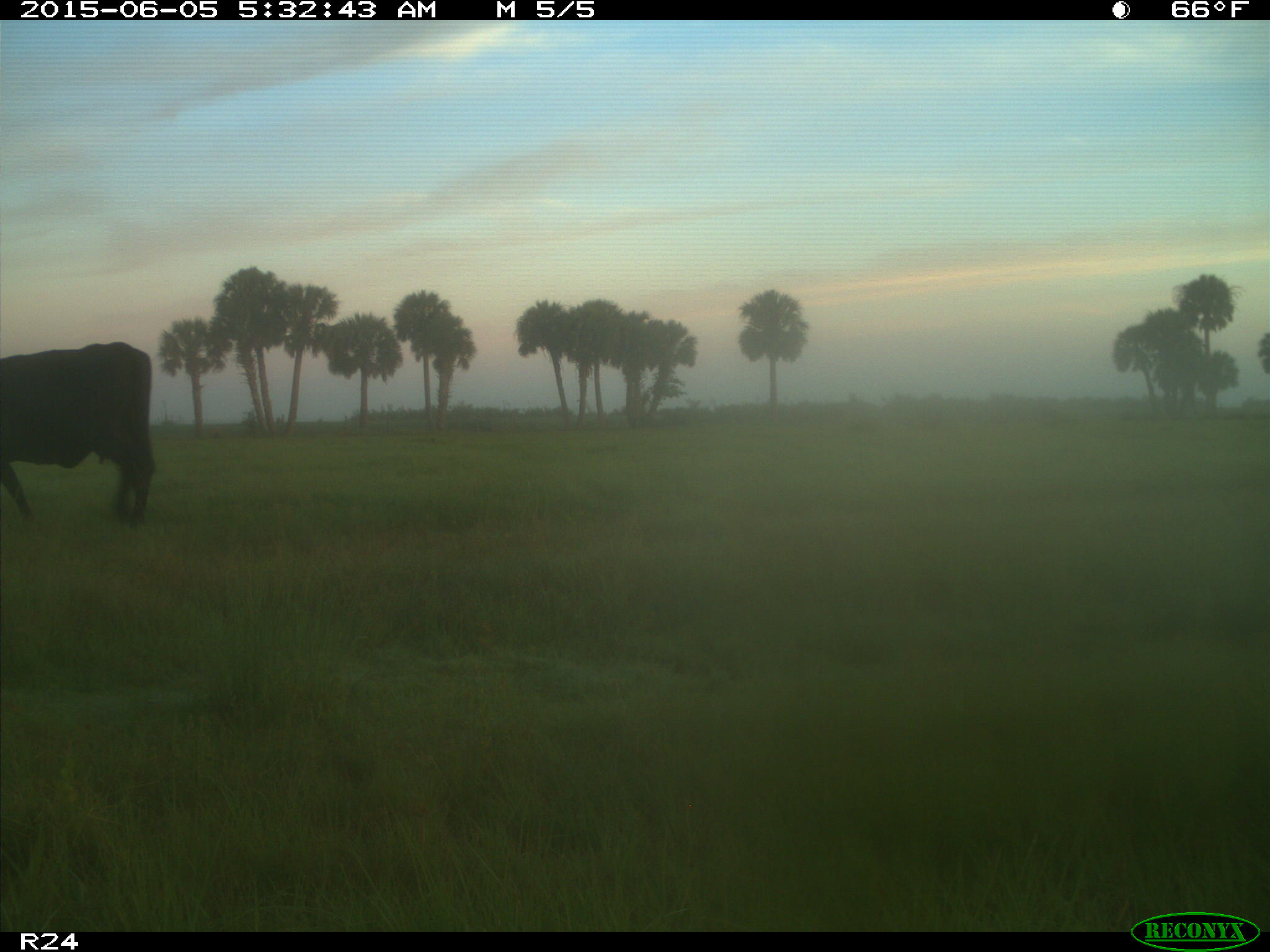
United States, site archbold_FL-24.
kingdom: Animalia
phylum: Chordata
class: Mammalia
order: Artiodactyla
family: Bovidae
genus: Bos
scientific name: Bos taurus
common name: domestic cow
Bos taurus (domestic cow).